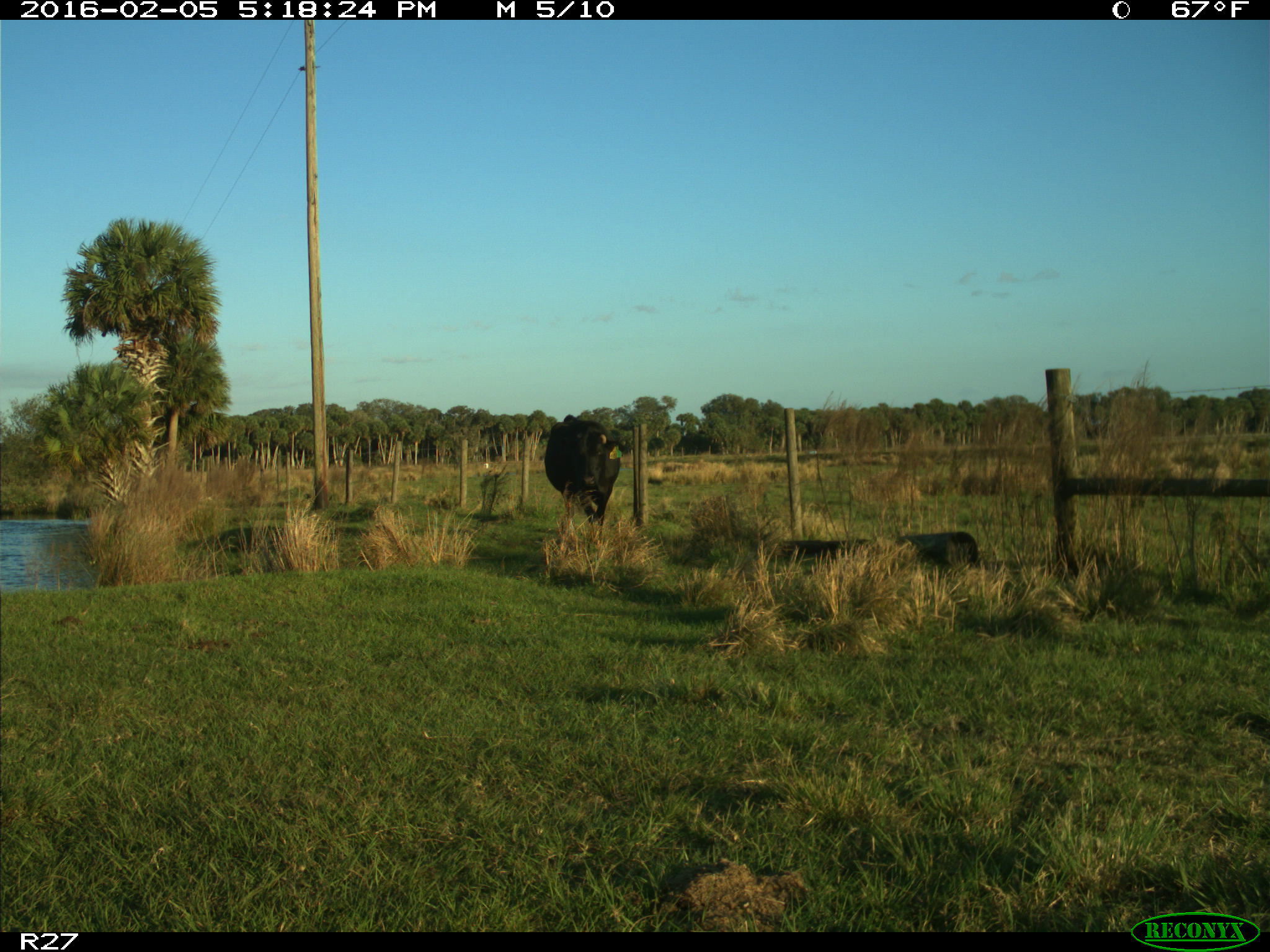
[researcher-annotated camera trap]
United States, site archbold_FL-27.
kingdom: Animalia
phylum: Chordata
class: Mammalia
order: Artiodactyla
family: Bovidae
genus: Bos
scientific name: Bos taurus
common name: domestic cow